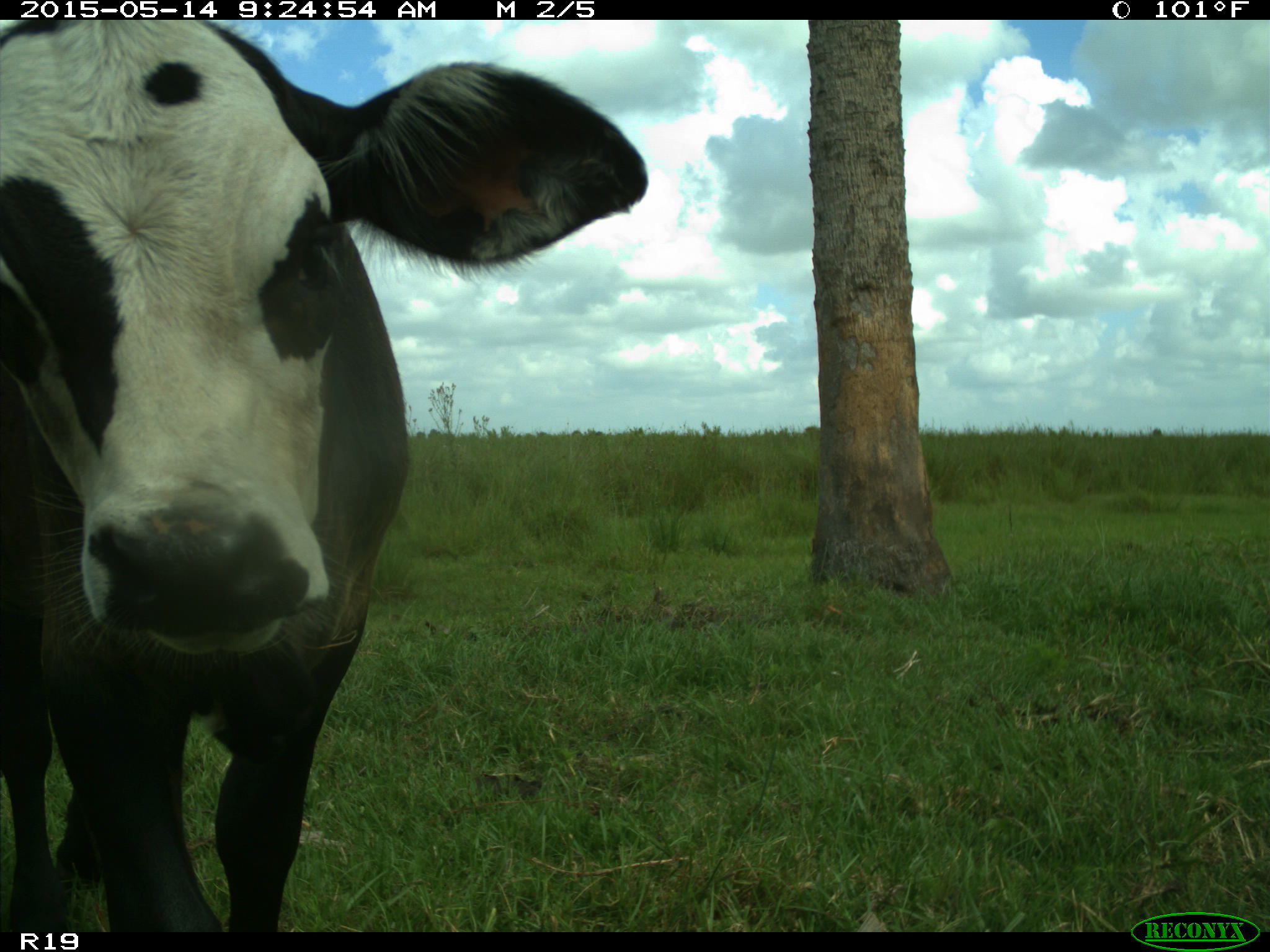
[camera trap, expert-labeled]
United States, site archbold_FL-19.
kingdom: Animalia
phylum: Chordata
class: Mammalia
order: Artiodactyla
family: Bovidae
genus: Bos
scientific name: Bos taurus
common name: domestic cow